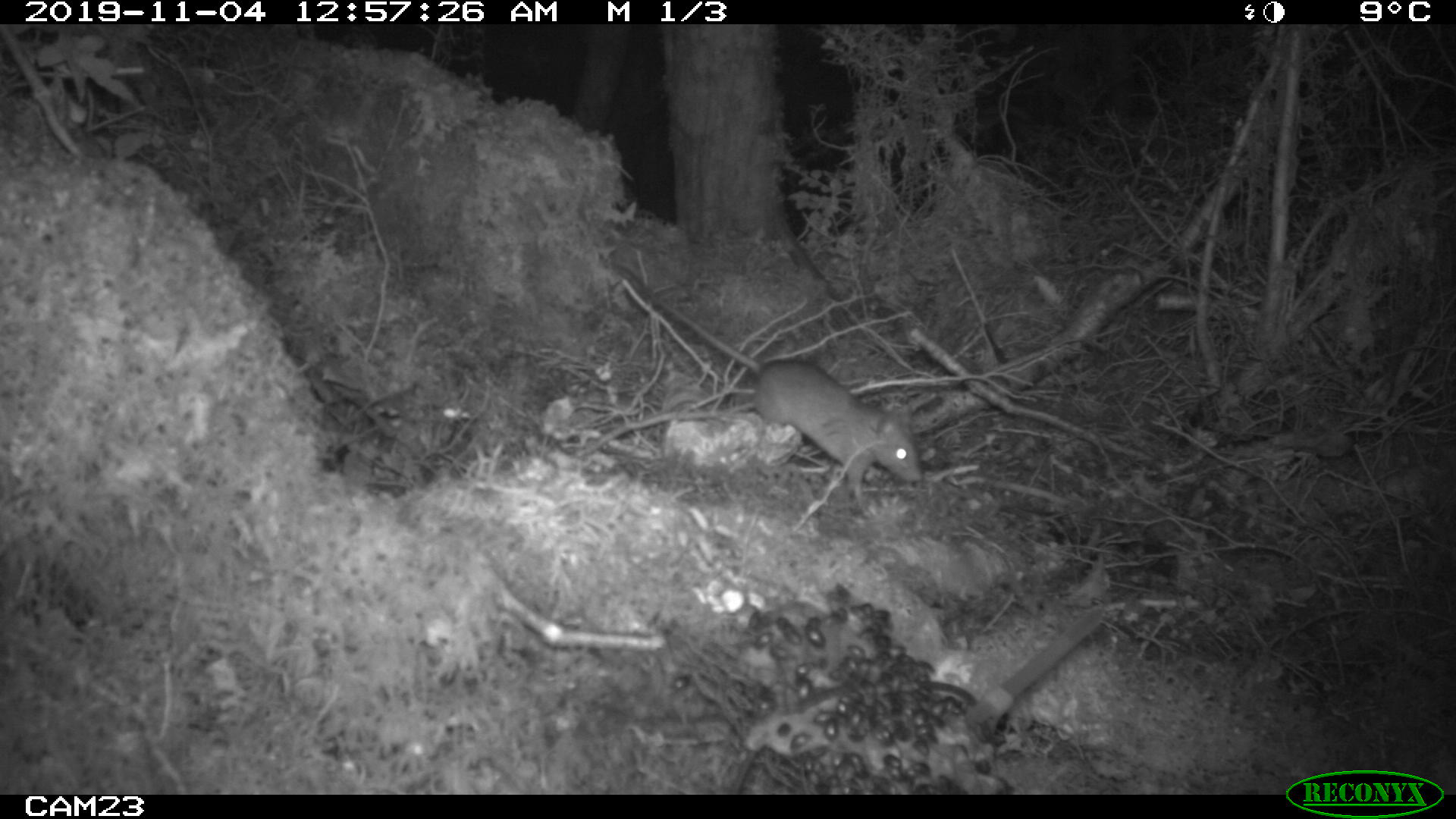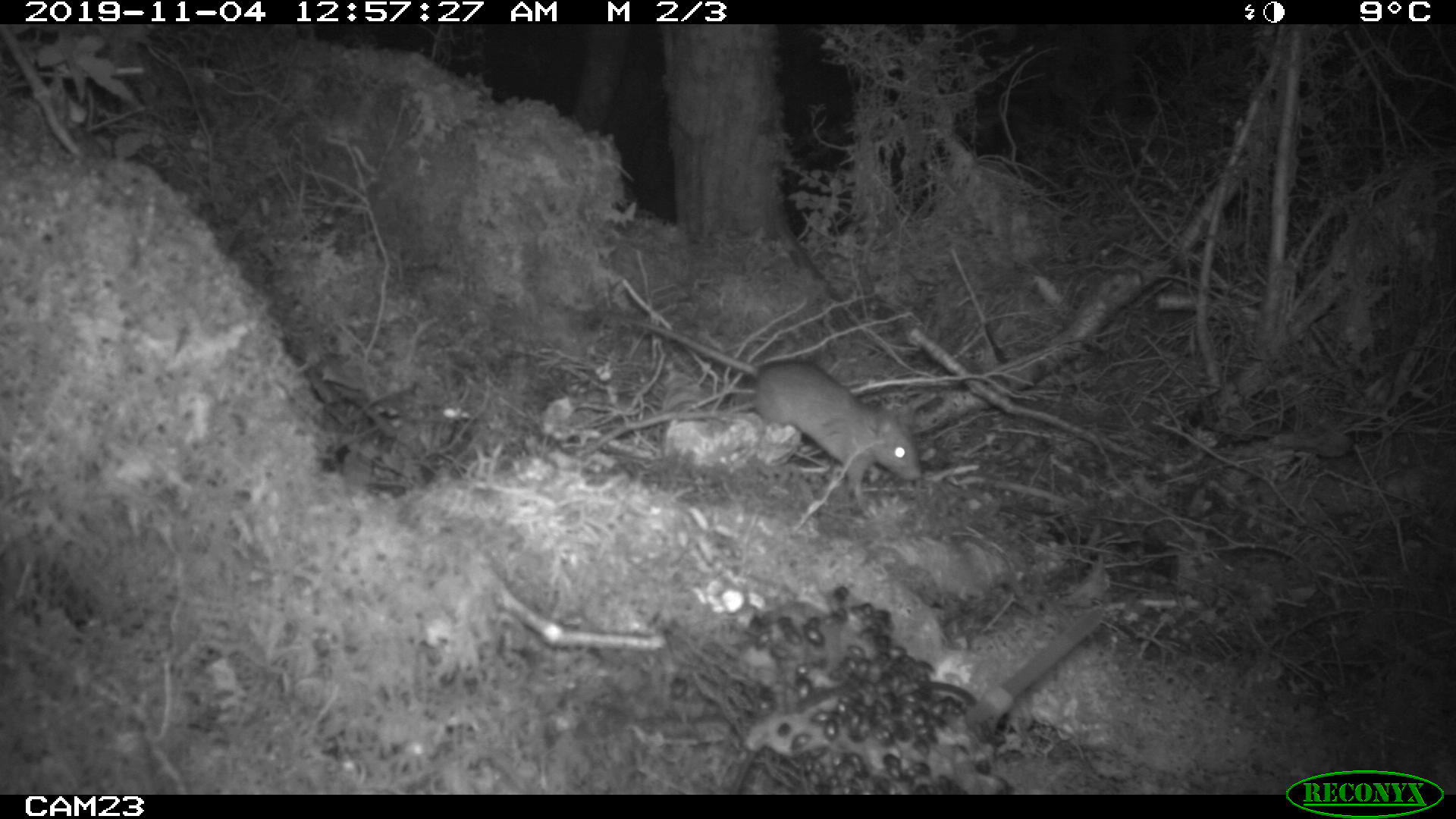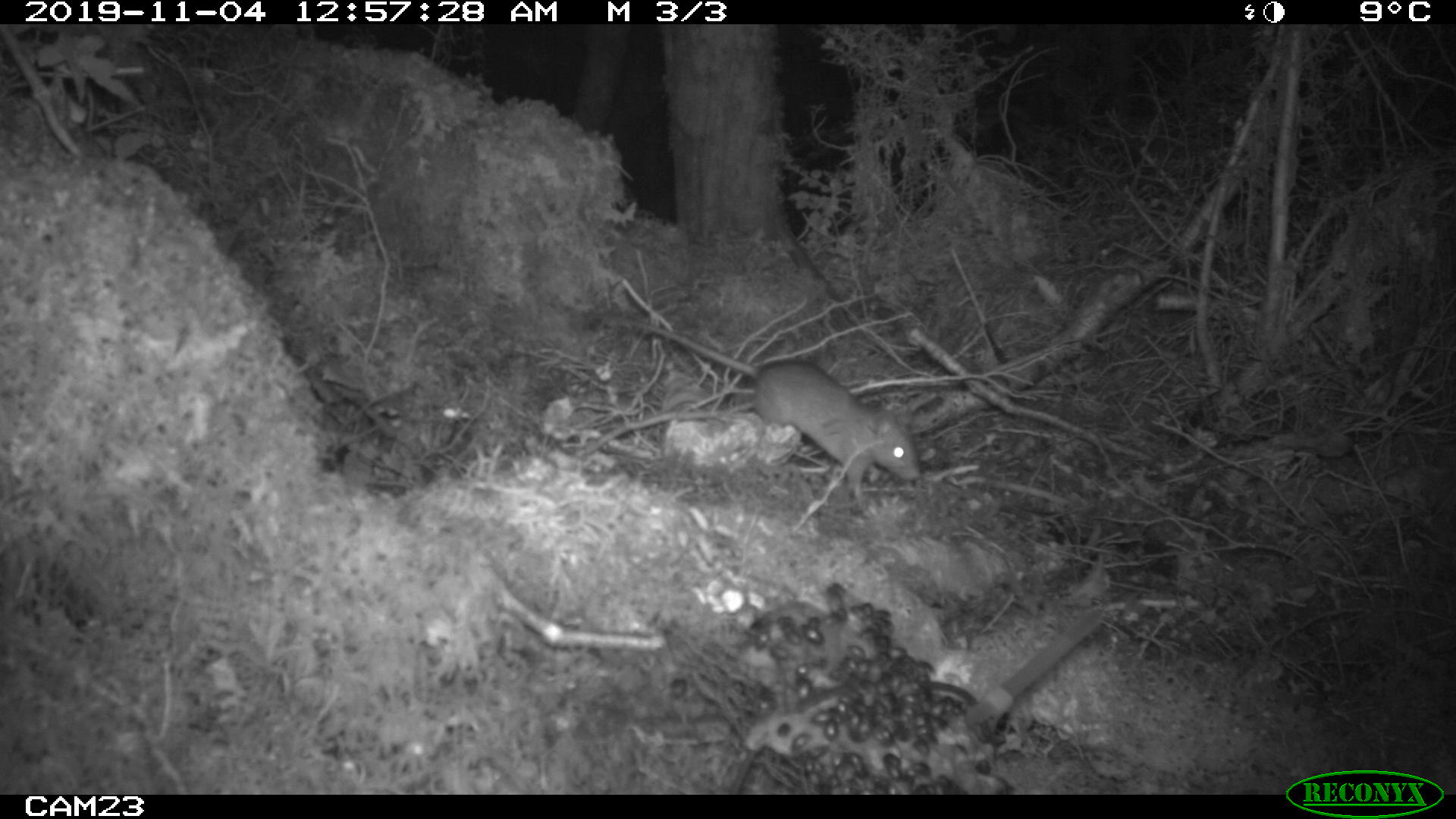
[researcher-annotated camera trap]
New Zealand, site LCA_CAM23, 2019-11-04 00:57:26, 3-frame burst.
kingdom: Animalia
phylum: Chordata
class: Mammalia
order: Rodentia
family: Muridae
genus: Rattus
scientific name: Rattus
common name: rat